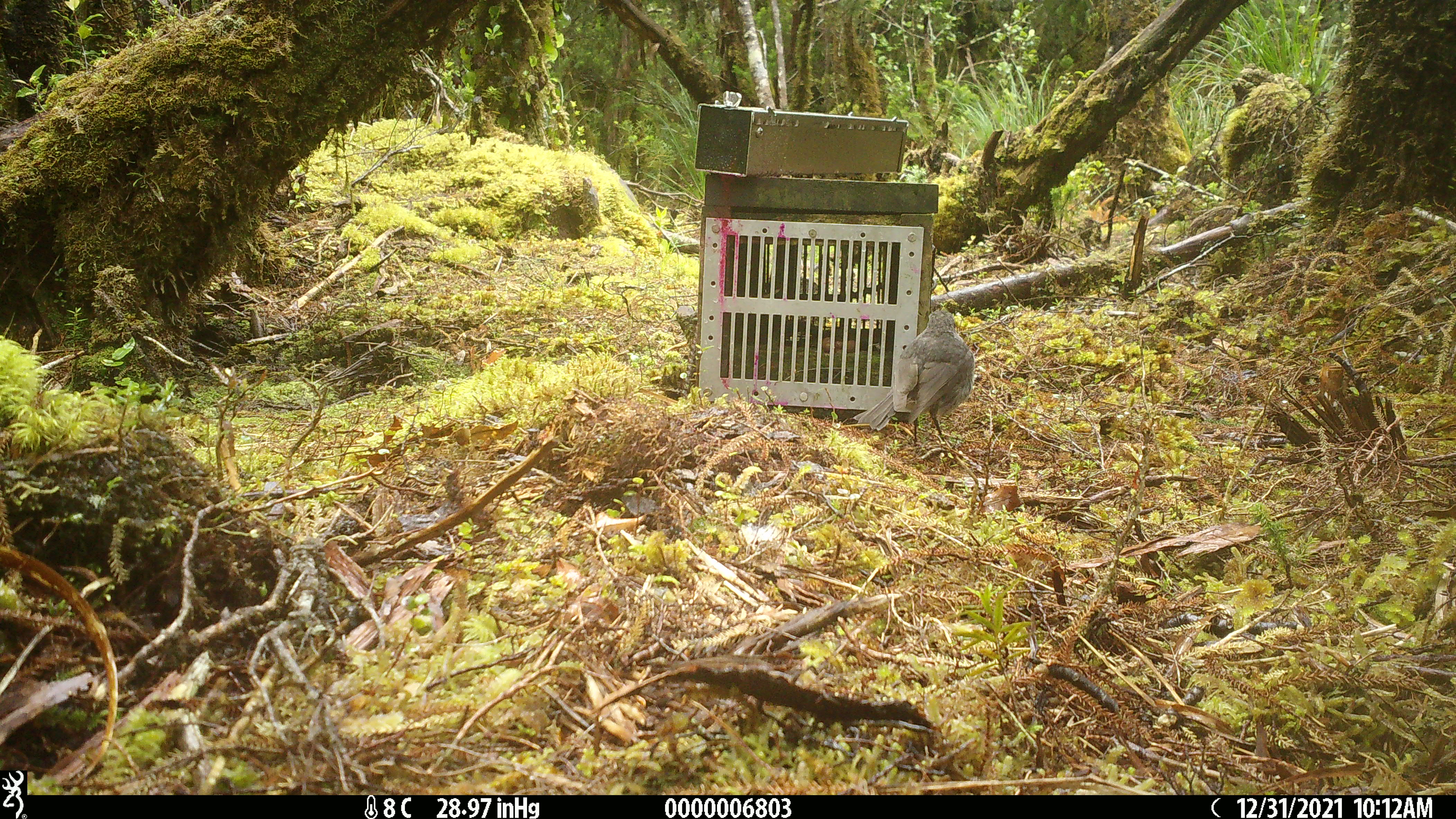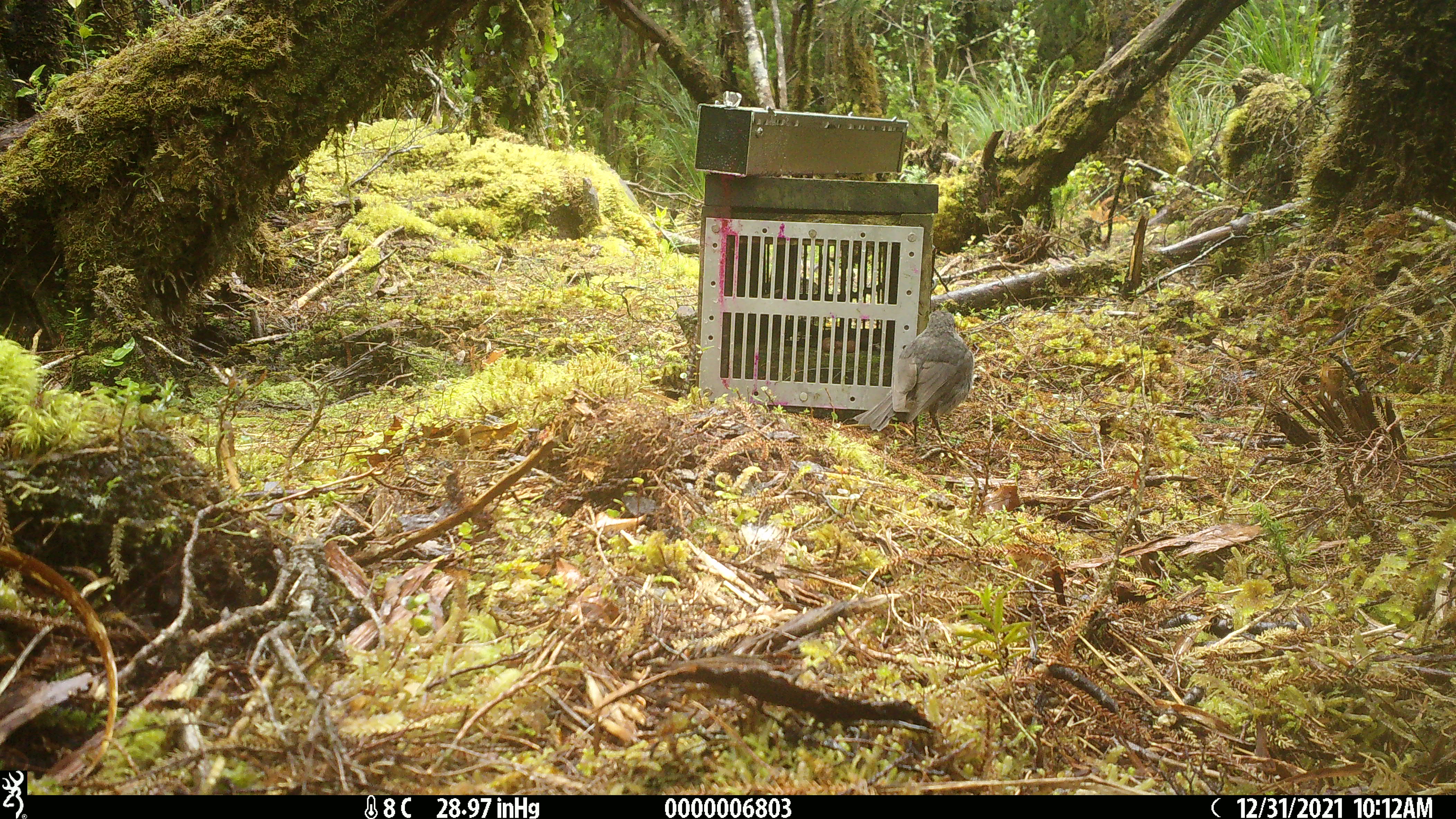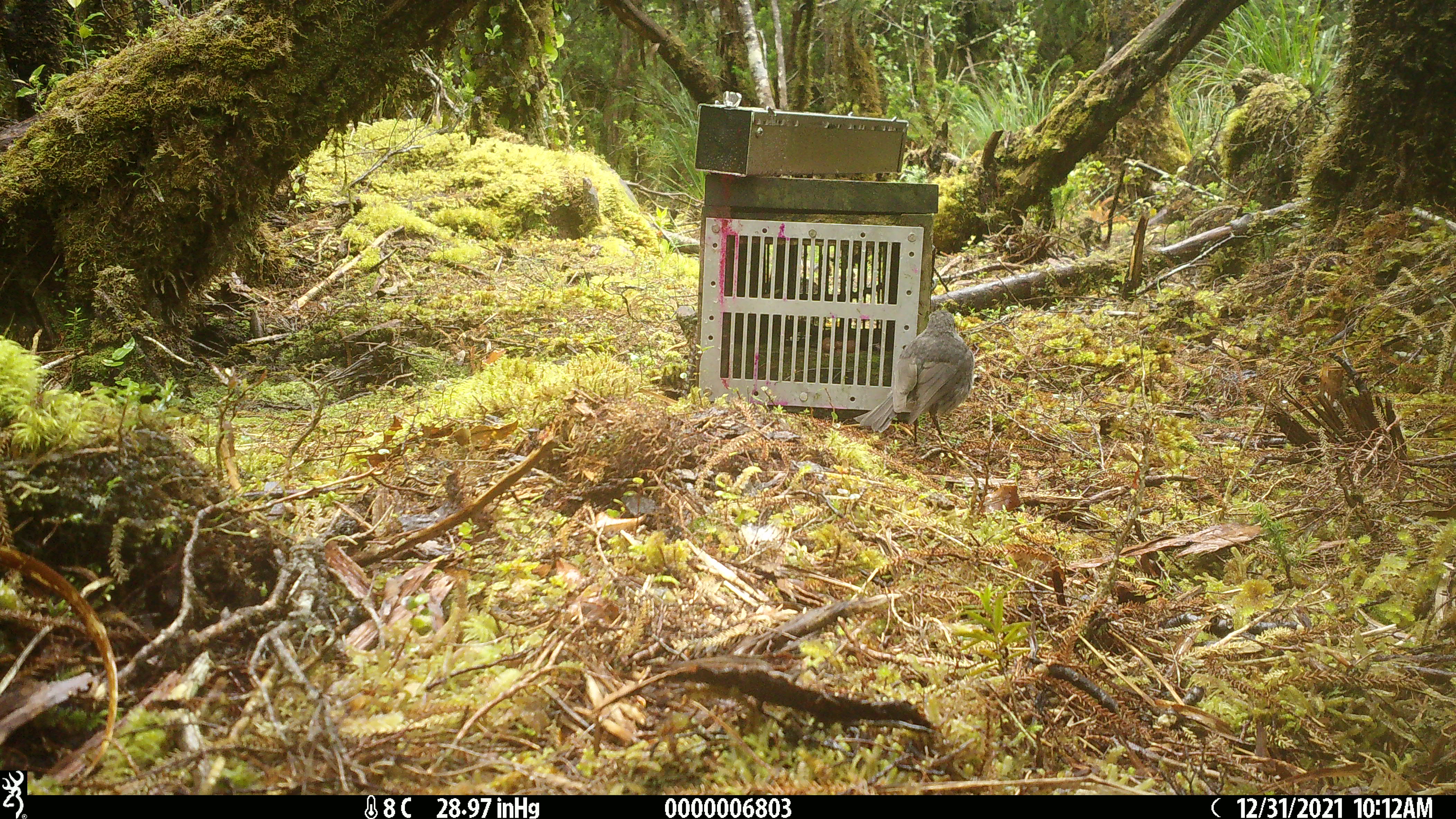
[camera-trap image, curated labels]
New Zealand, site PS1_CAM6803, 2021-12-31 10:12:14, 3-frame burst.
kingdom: Animalia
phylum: Chordata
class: Aves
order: Passeriformes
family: Petroicidae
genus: Petroica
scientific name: Petroica australis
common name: new zealand robin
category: robin